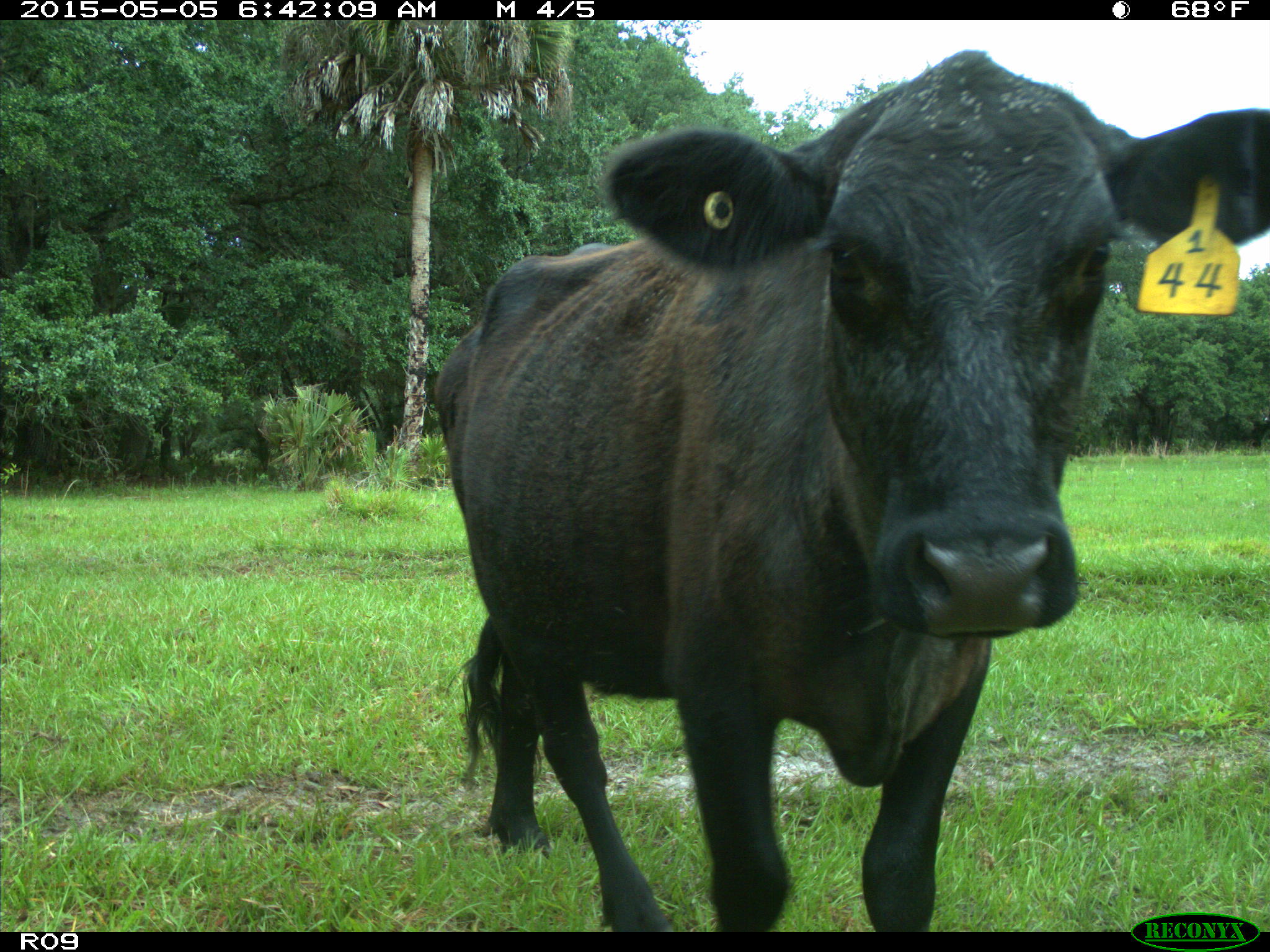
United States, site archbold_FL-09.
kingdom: Animalia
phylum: Chordata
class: Mammalia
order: Artiodactyla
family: Bovidae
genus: Bos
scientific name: Bos taurus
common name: domestic cow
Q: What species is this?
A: Bos taurus (domestic cow).